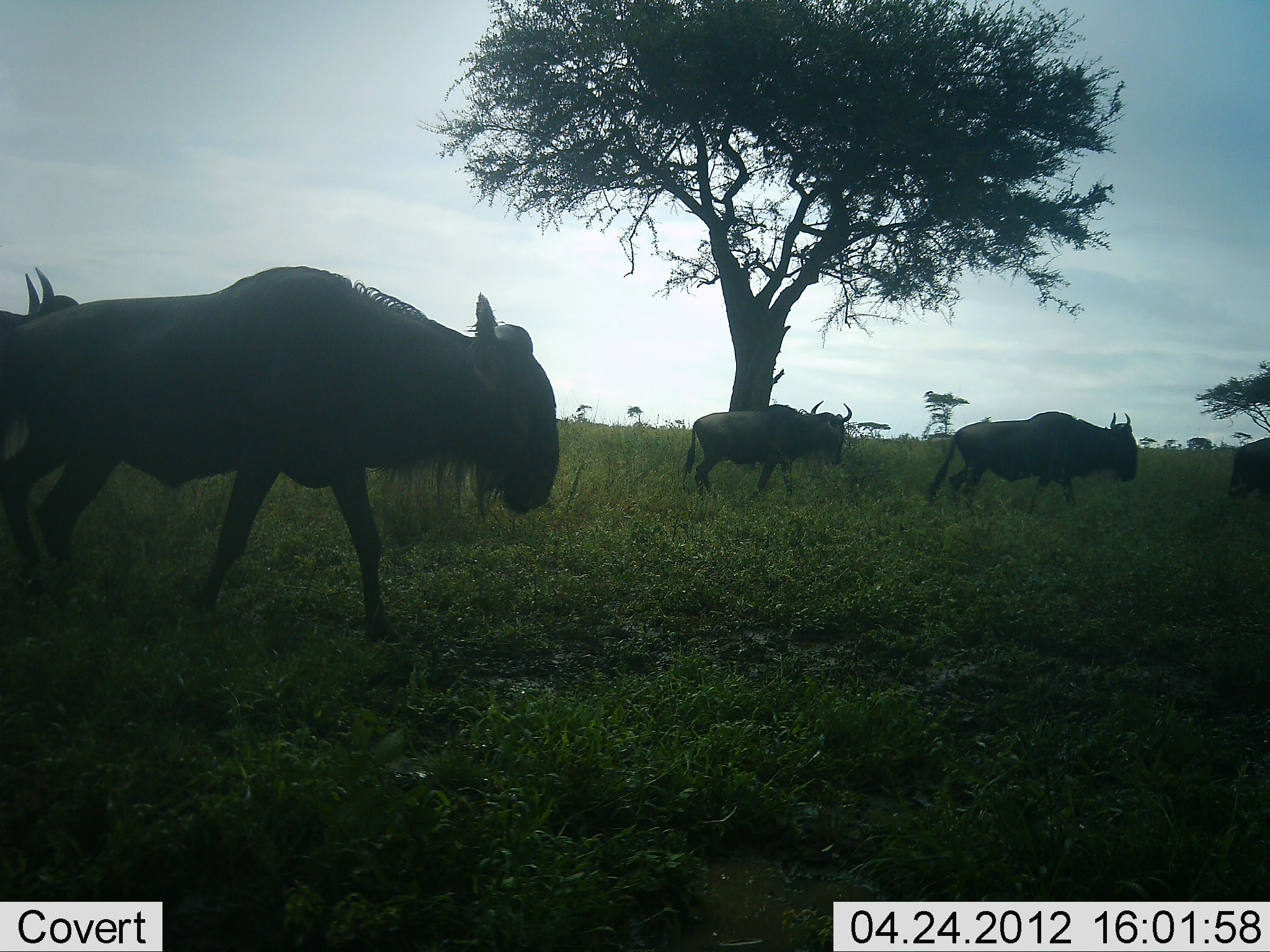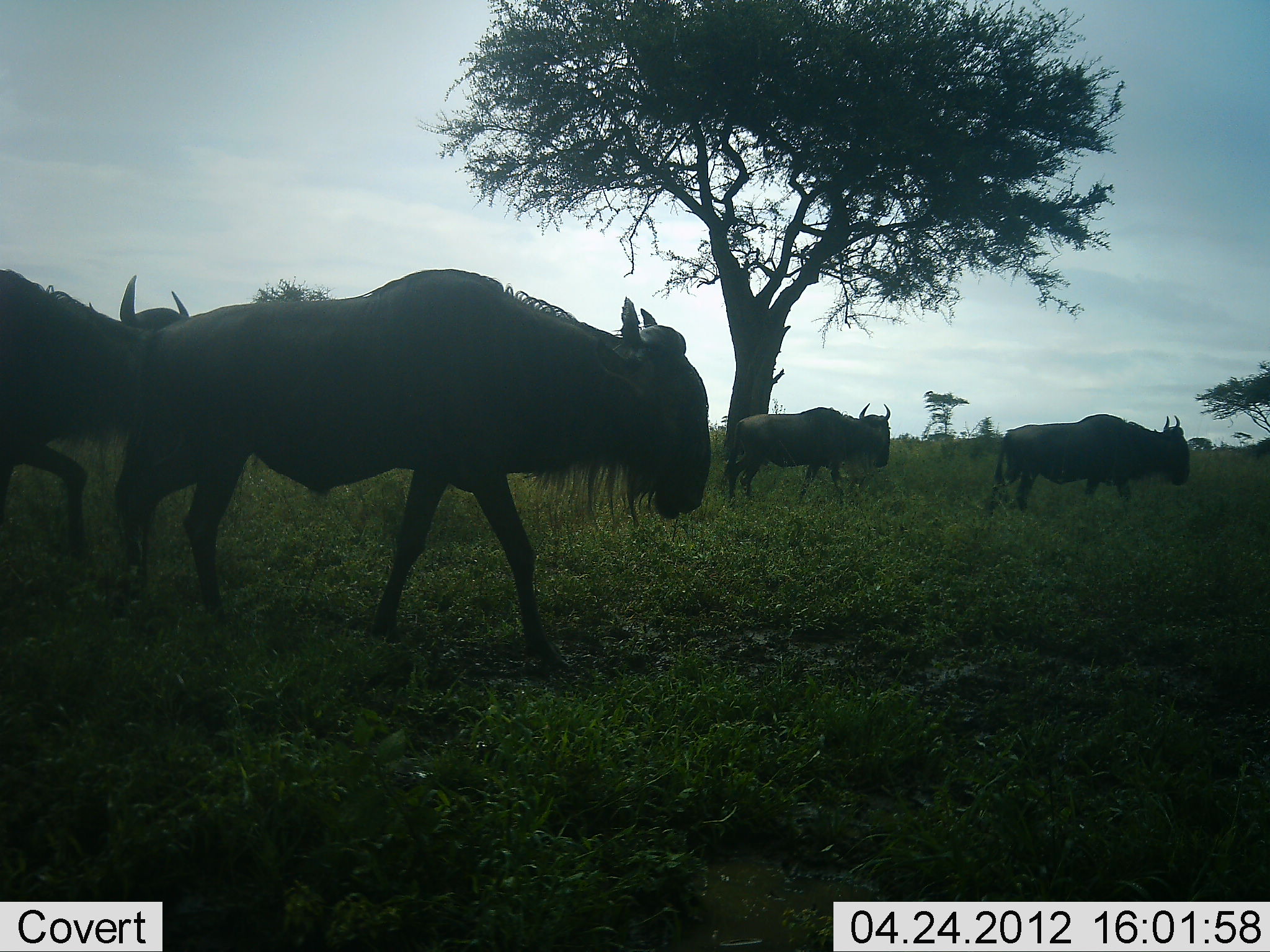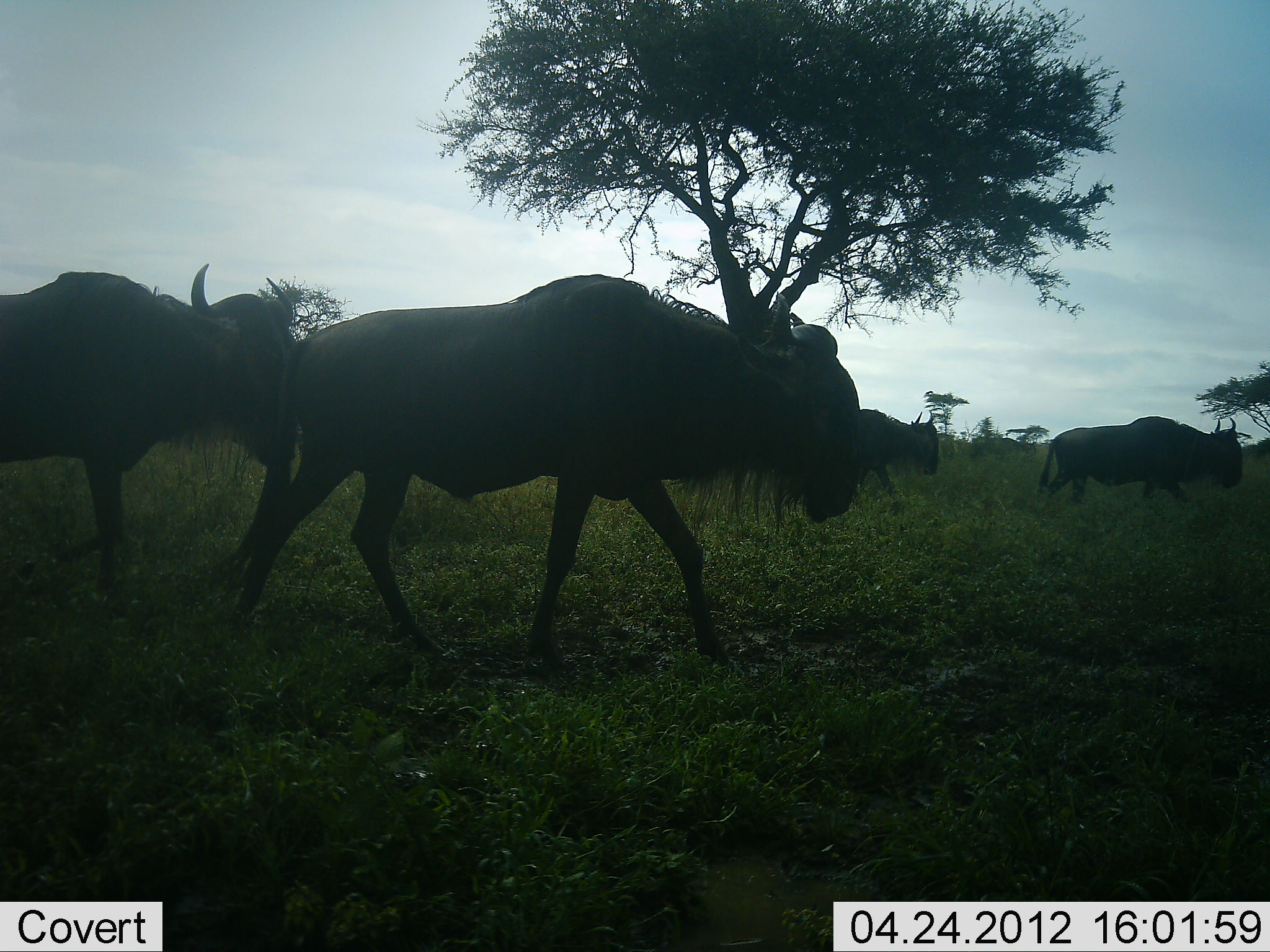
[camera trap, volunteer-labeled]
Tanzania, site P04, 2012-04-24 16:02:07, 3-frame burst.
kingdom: Animalia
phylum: Chordata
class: Mammalia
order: Artiodactyla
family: Bovidae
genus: Connochaetes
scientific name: Connochaetes taurinus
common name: blue wildebeest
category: wildebeest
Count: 5.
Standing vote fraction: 6%.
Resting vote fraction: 0%.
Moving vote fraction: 100%.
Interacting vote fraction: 0%.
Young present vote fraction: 0%.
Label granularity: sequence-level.